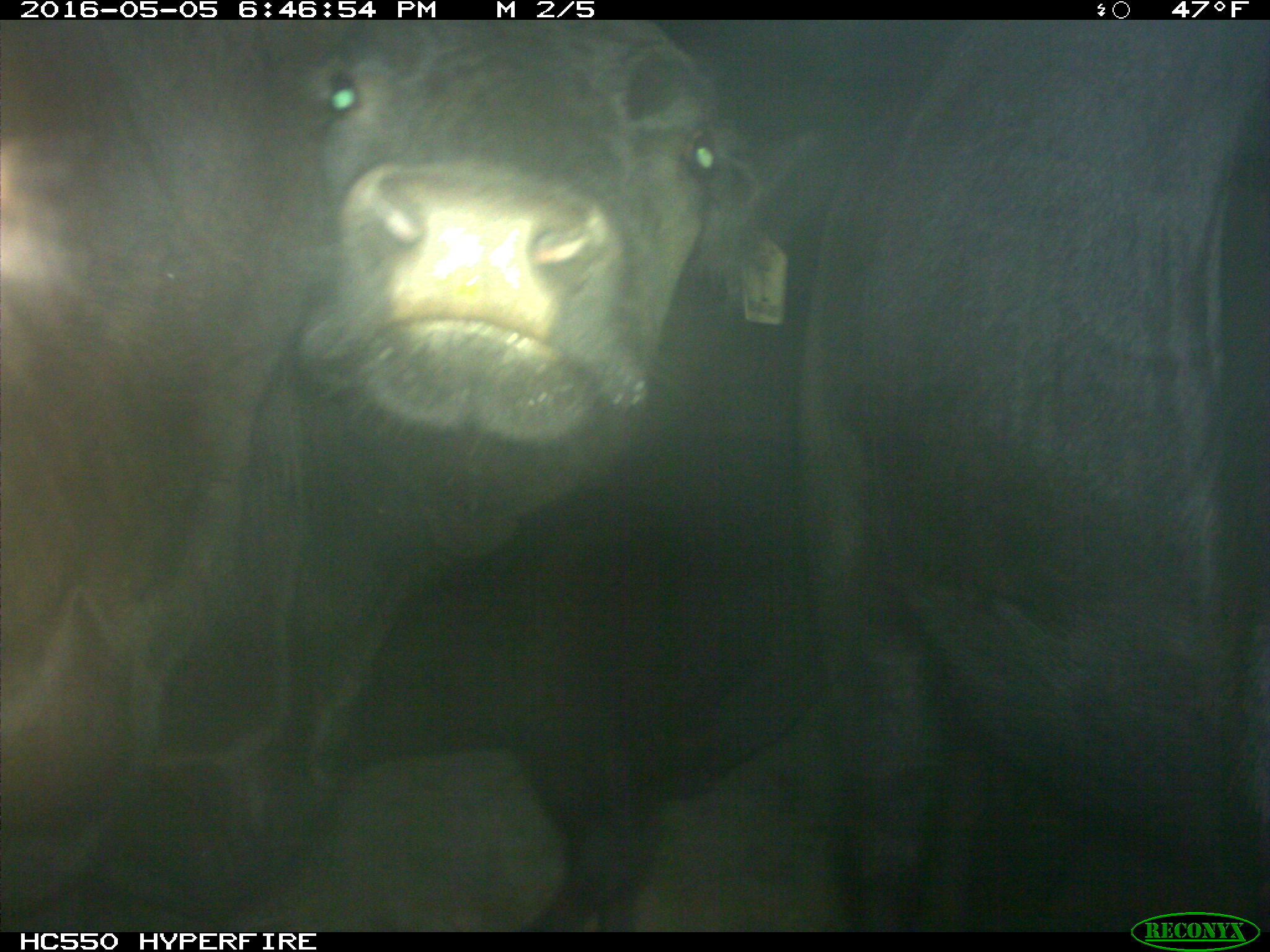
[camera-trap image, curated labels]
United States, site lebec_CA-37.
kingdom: Animalia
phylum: Chordata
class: Mammalia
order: Artiodactyla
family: Bovidae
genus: Bos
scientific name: Bos taurus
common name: domestic cow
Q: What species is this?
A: Bos taurus (domestic cow).